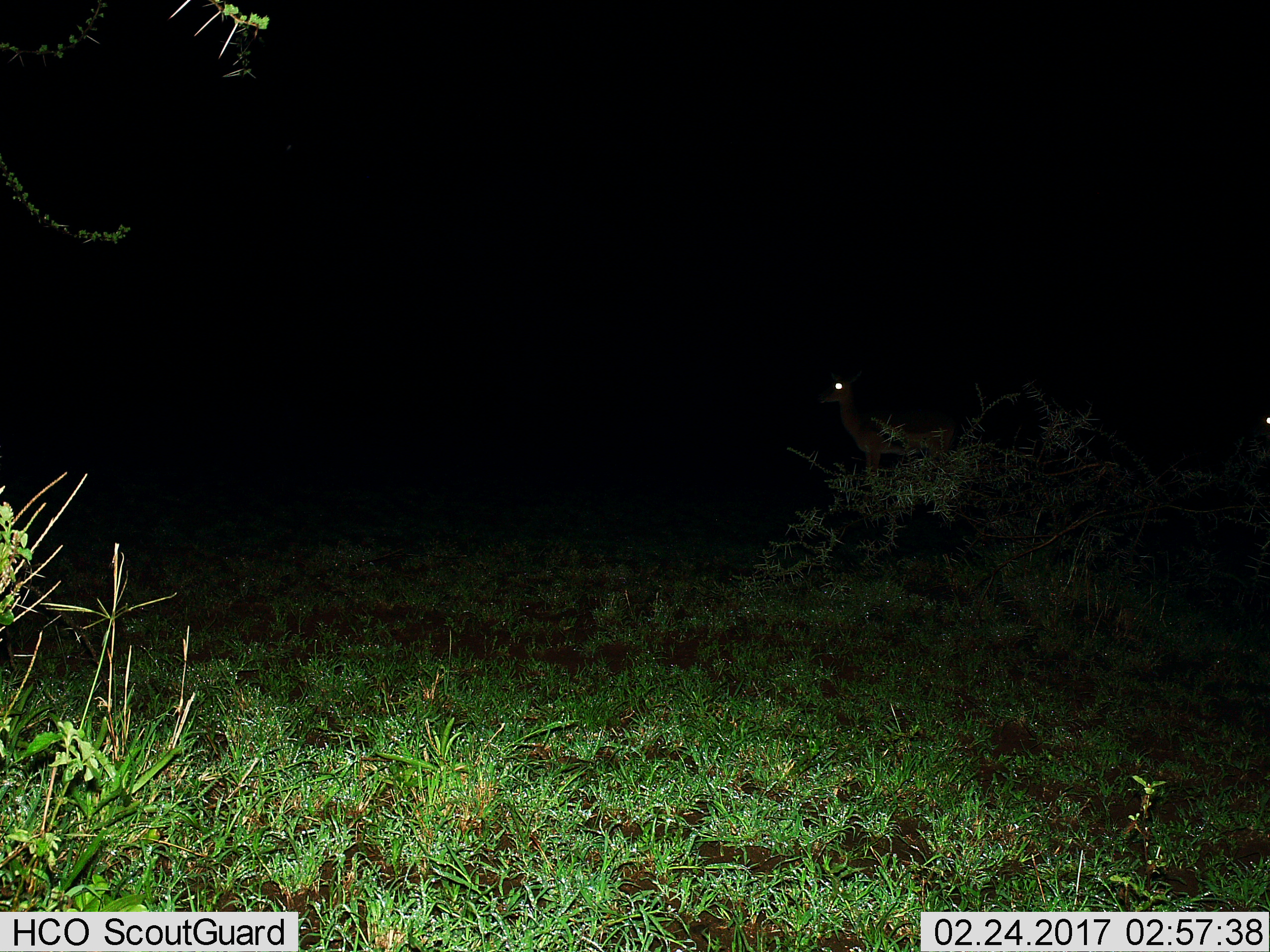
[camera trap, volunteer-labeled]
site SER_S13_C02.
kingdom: Animalia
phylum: Chordata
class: Mammalia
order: Artiodactyla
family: Bovidae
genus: Eudorcas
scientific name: Eudorcas thomsonii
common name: thomson's gazelle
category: gazellethomsons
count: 1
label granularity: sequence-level